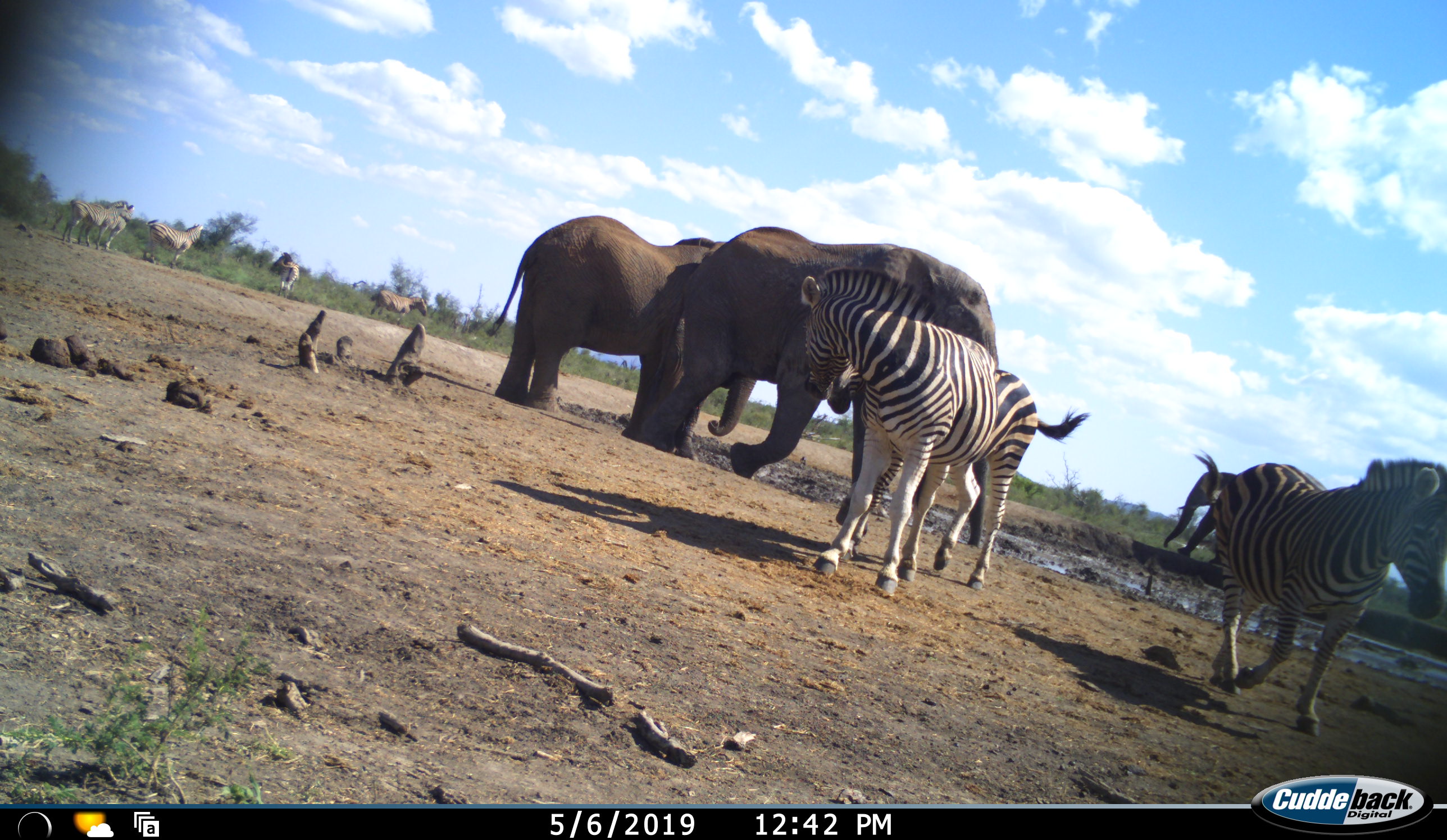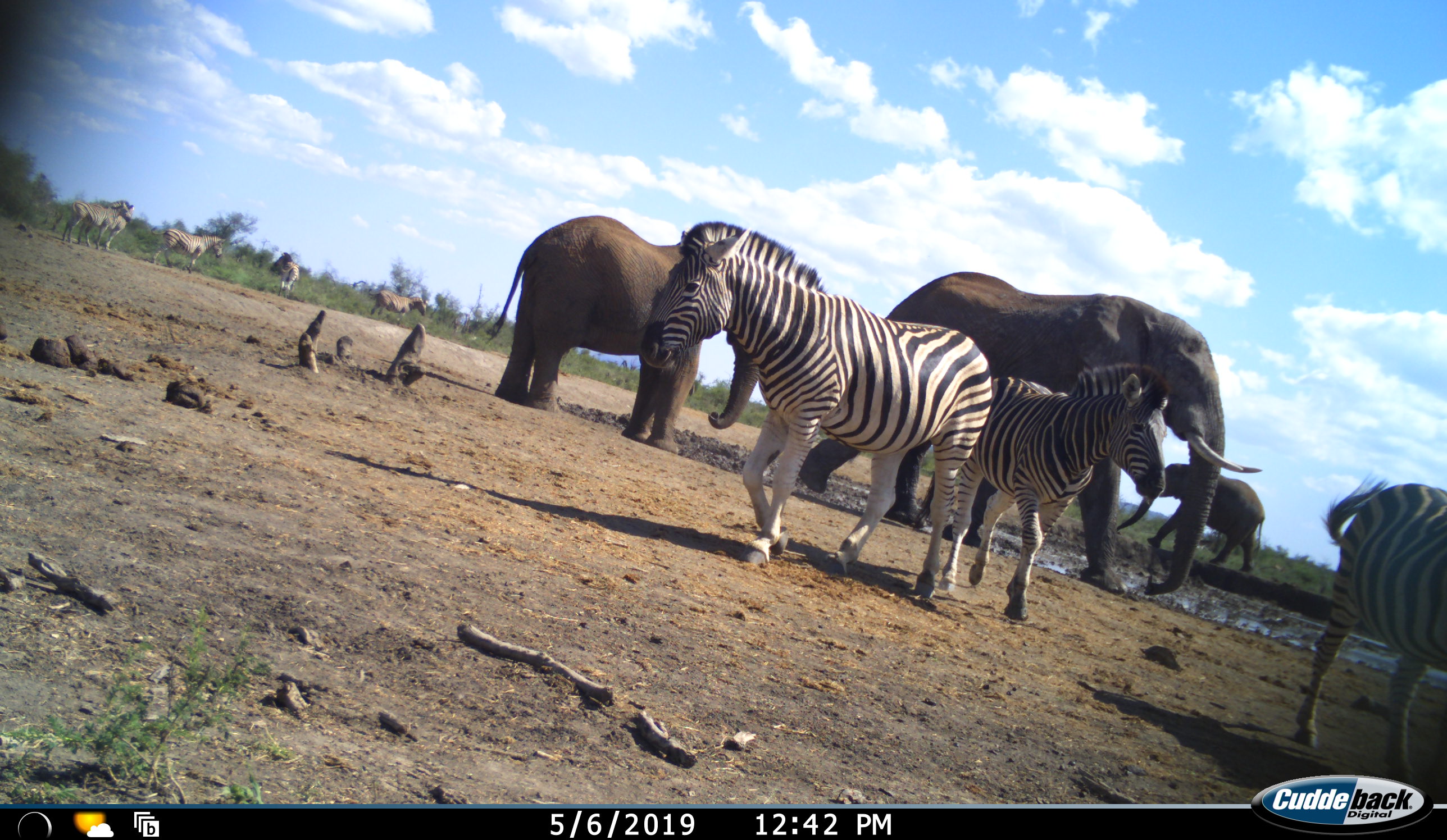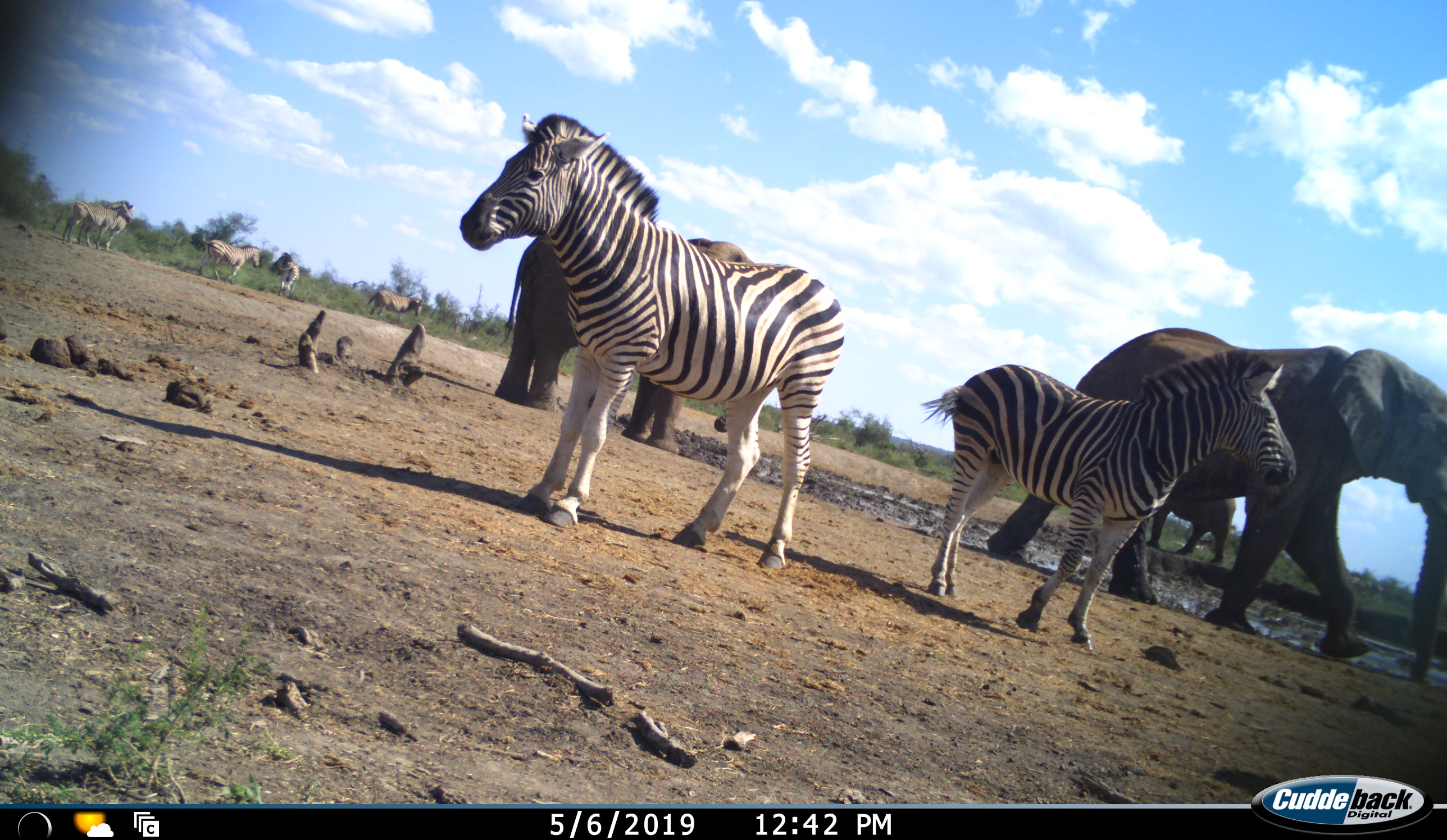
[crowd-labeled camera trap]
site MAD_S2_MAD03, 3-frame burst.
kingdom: Animalia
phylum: Chordata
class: Mammalia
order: Proboscidea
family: Elephantidae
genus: Loxodonta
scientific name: Loxodonta africana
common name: african bush elephant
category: elephant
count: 3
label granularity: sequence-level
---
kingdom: Animalia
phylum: Chordata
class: Mammalia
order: Perissodactyla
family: Equidae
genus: Equus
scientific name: Equus quagga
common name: plains zebra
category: zebraplains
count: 7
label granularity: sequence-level